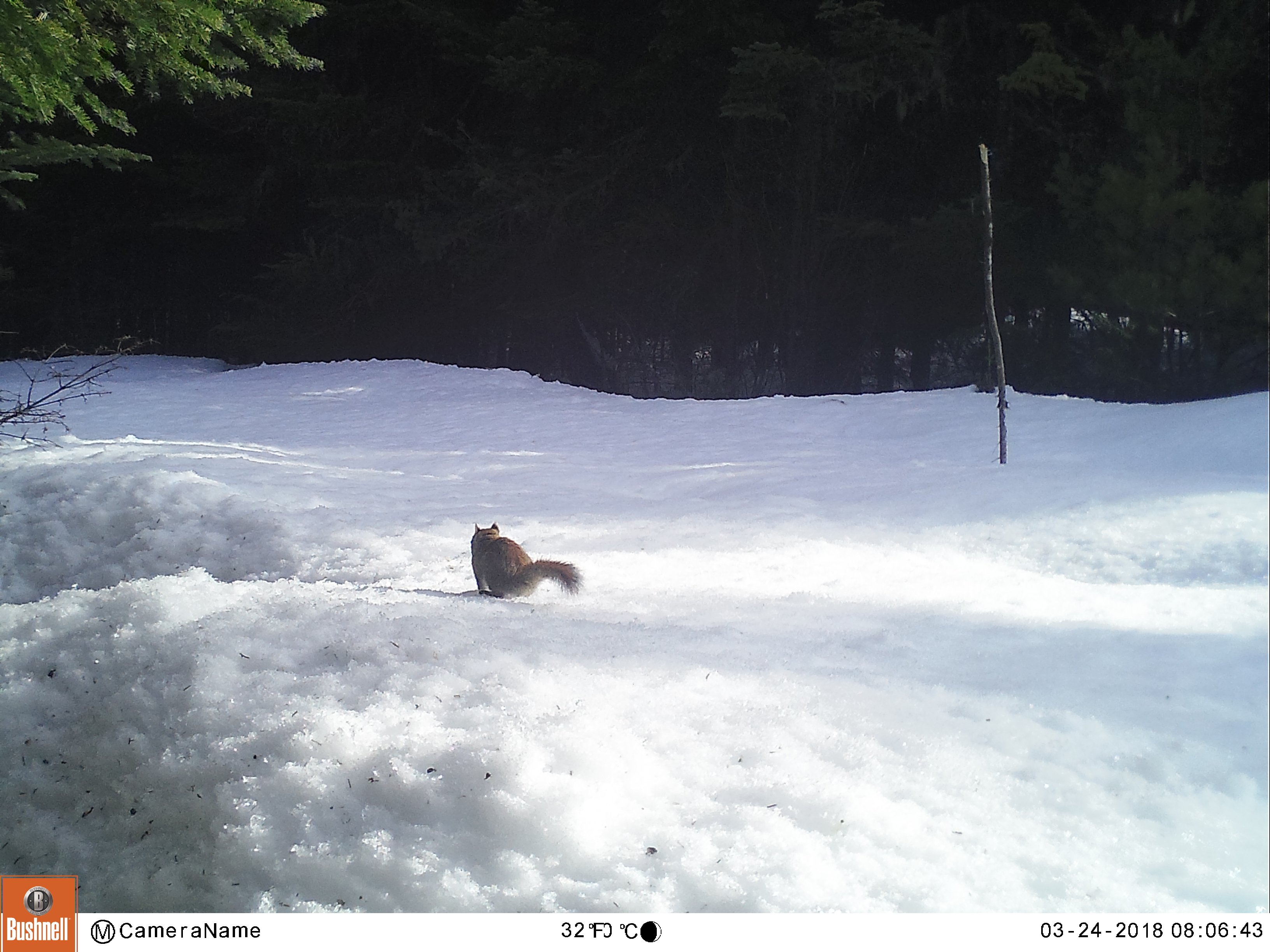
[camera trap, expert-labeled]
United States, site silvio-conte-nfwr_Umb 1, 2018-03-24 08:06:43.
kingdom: Animalia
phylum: Chordata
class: Mammalia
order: Rodentia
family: Sciuridae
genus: Tamiasciurus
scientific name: Tamiasciurus hudsonicus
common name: red squirrel